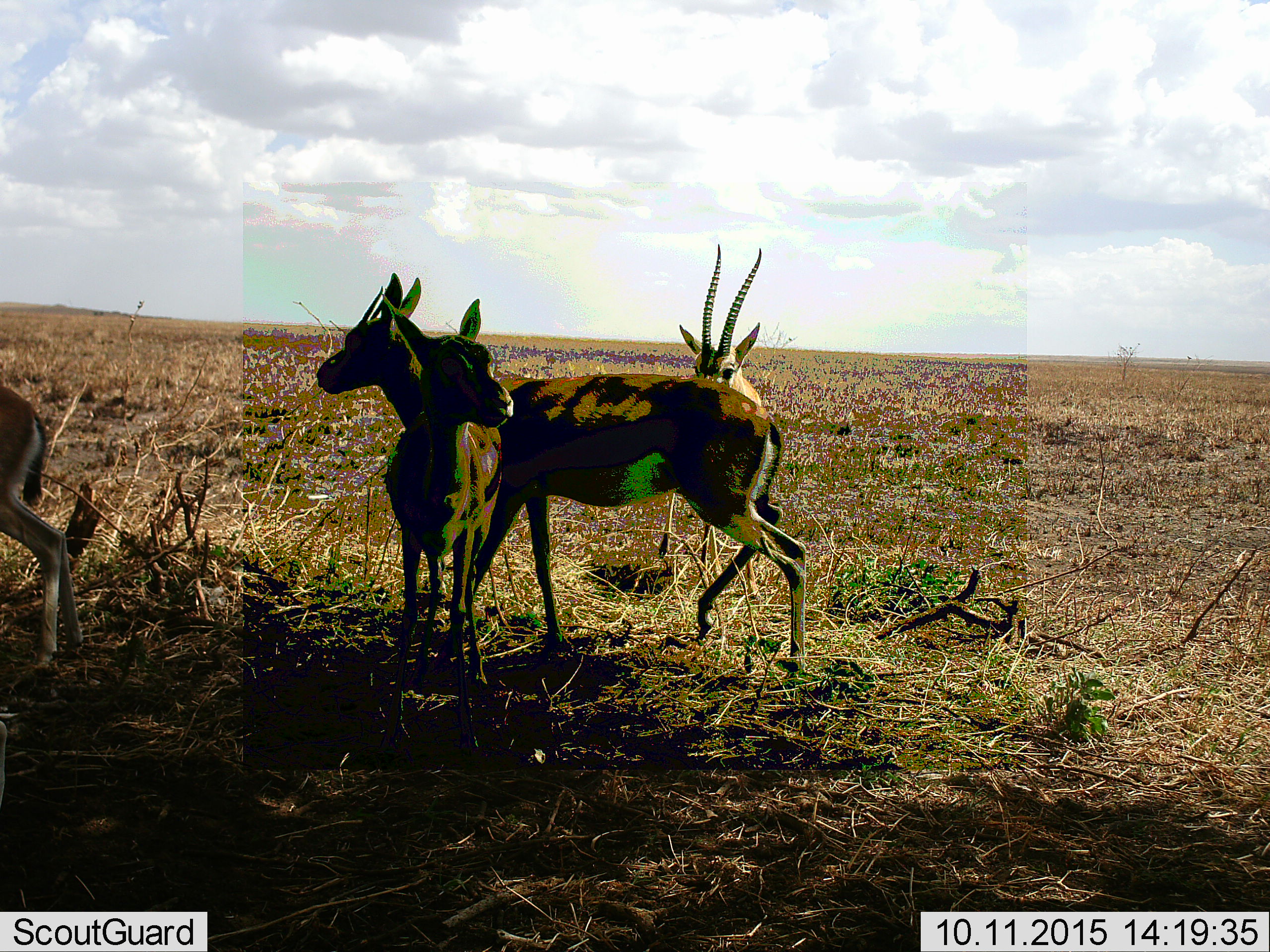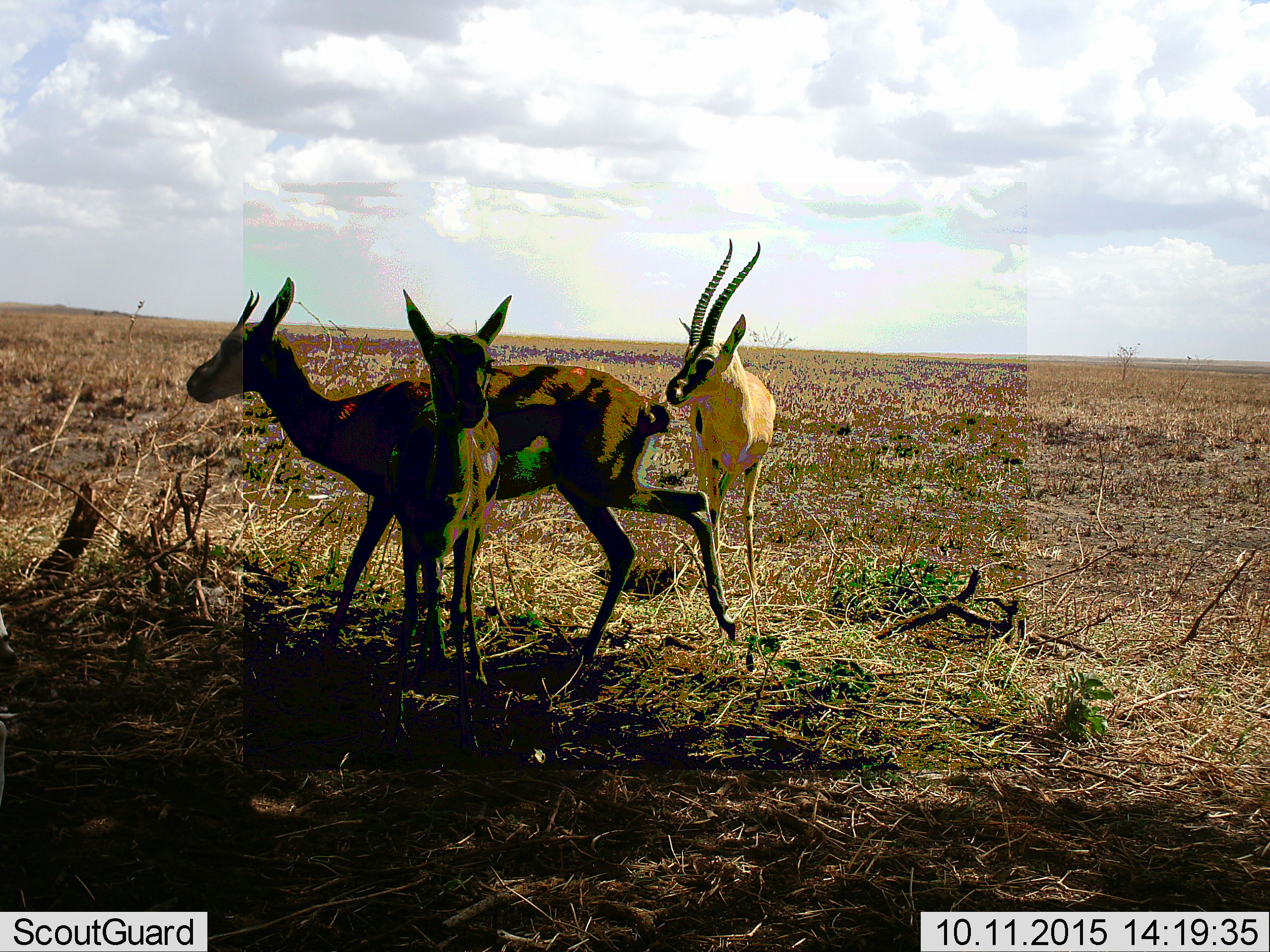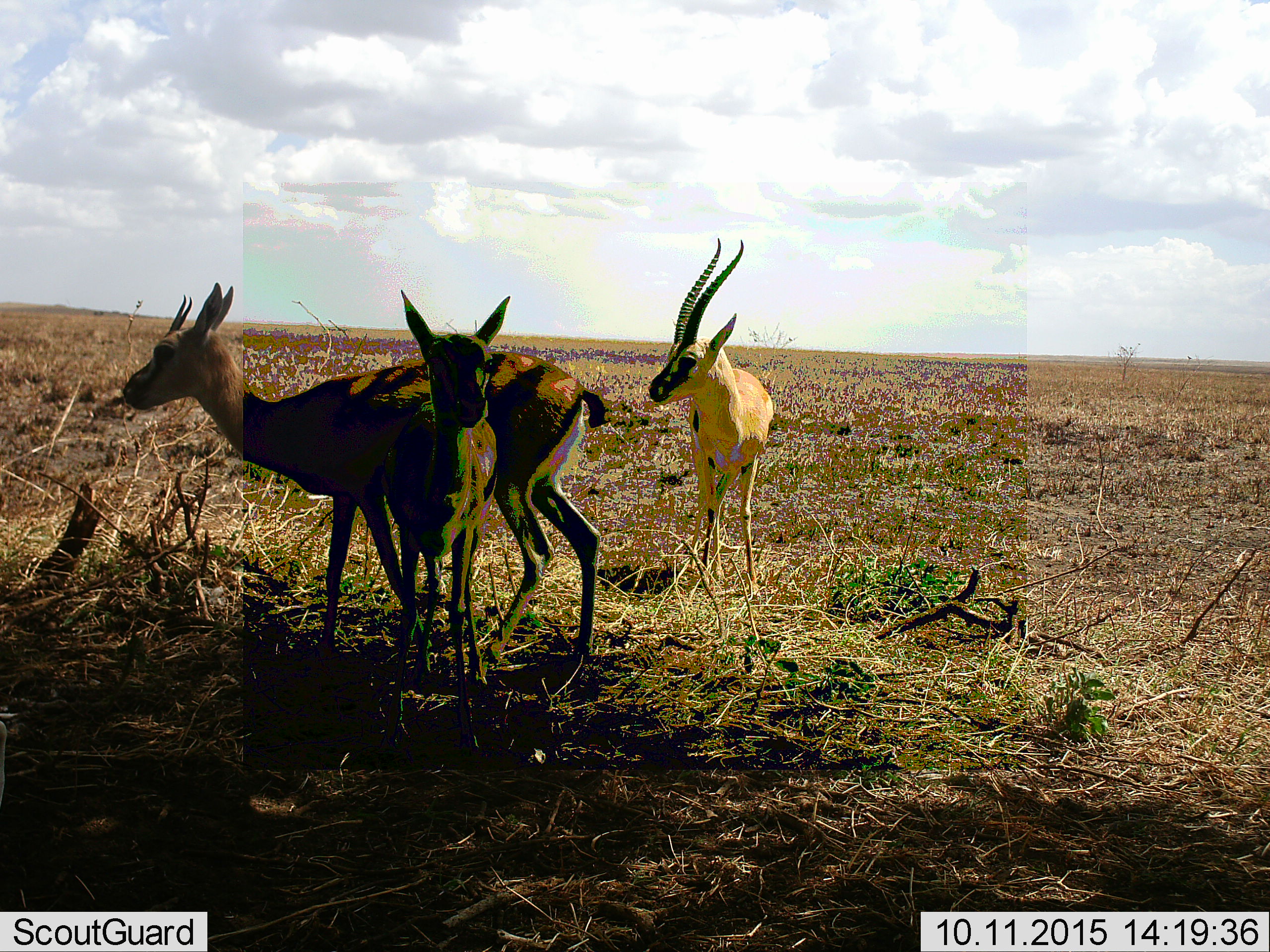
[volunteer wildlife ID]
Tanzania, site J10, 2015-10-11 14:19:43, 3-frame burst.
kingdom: Animalia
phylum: Chordata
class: Mammalia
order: Artiodactyla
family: Bovidae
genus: Eudorcas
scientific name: Eudorcas thomsonii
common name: thomson's gazelle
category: gazellethomsons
Gazellethomsons (thomson's gazelle) (Eudorcas thomsonii), count 4. Behavior (volunteer vote fractions): standing 100%, resting 0%, moving 25%, interacting 0%. Young present (vote fraction): 0%. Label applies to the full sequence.